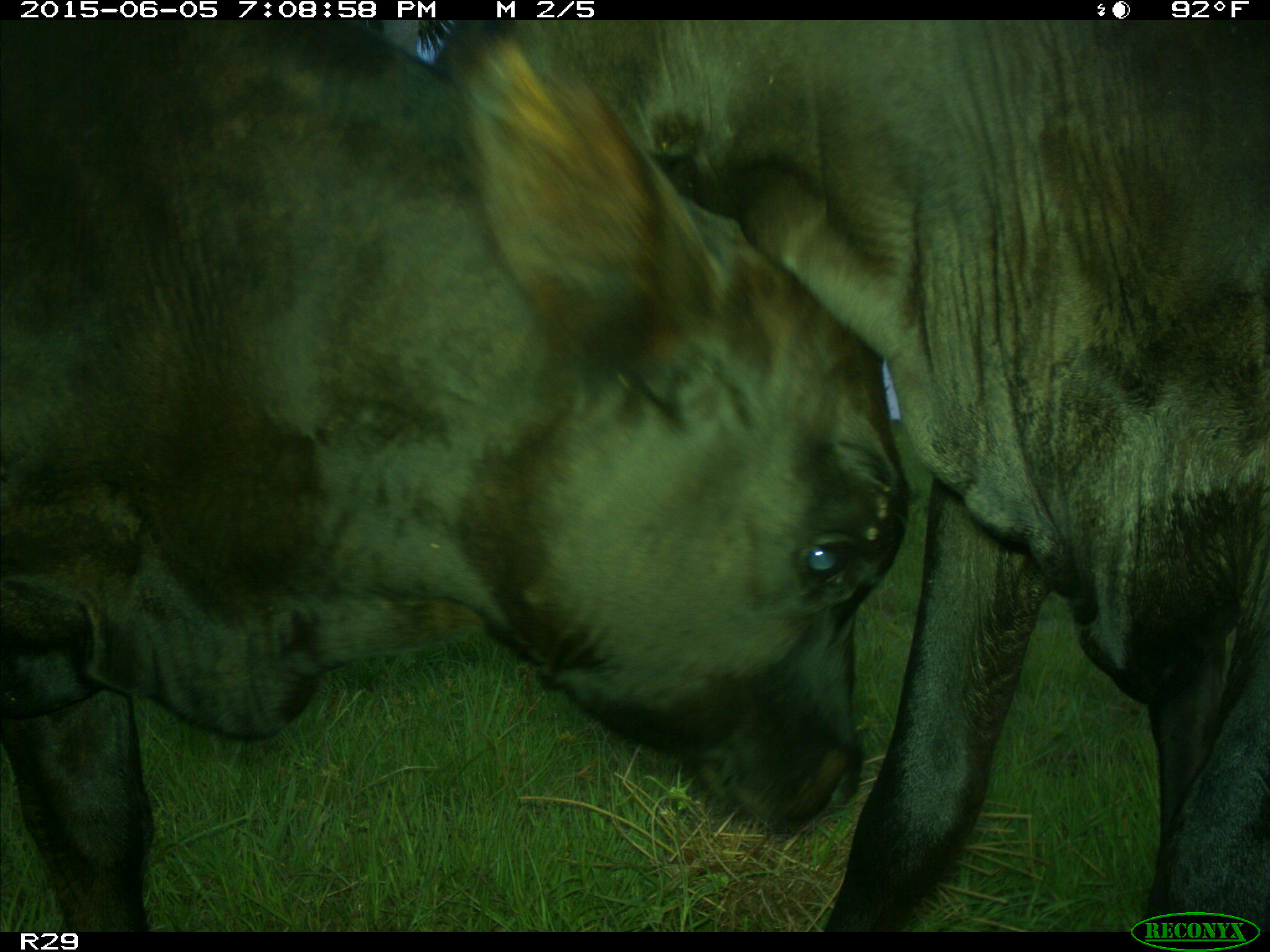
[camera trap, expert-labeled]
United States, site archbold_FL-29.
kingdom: Animalia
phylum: Chordata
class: Mammalia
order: Artiodactyla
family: Bovidae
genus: Bos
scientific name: Bos taurus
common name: domestic cow